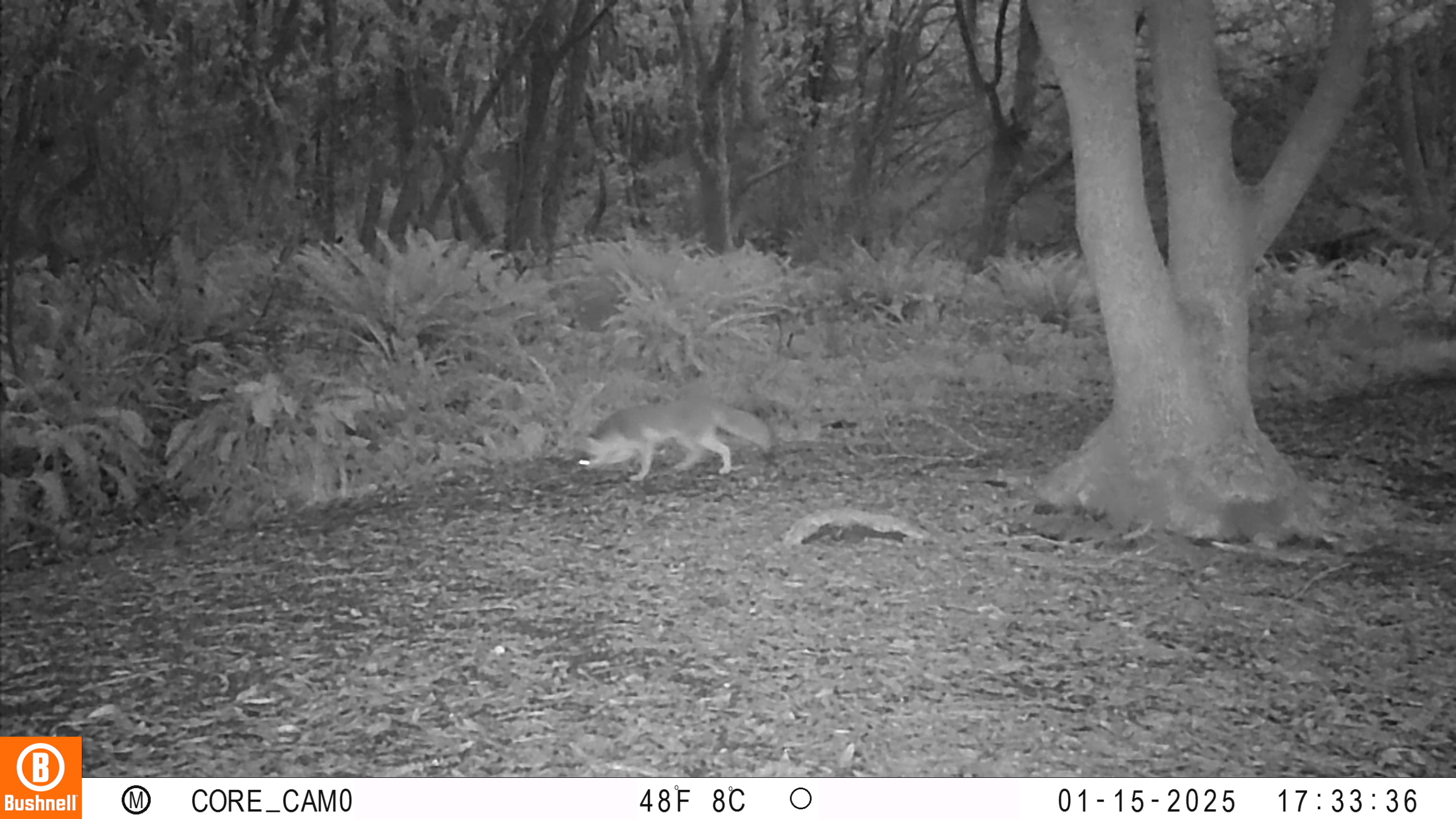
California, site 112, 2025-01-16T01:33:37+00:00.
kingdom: Animalia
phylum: Chordata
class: Mammalia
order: Carnivora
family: Canidae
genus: Urocyon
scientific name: Urocyon cinereoargenteus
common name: gray fox